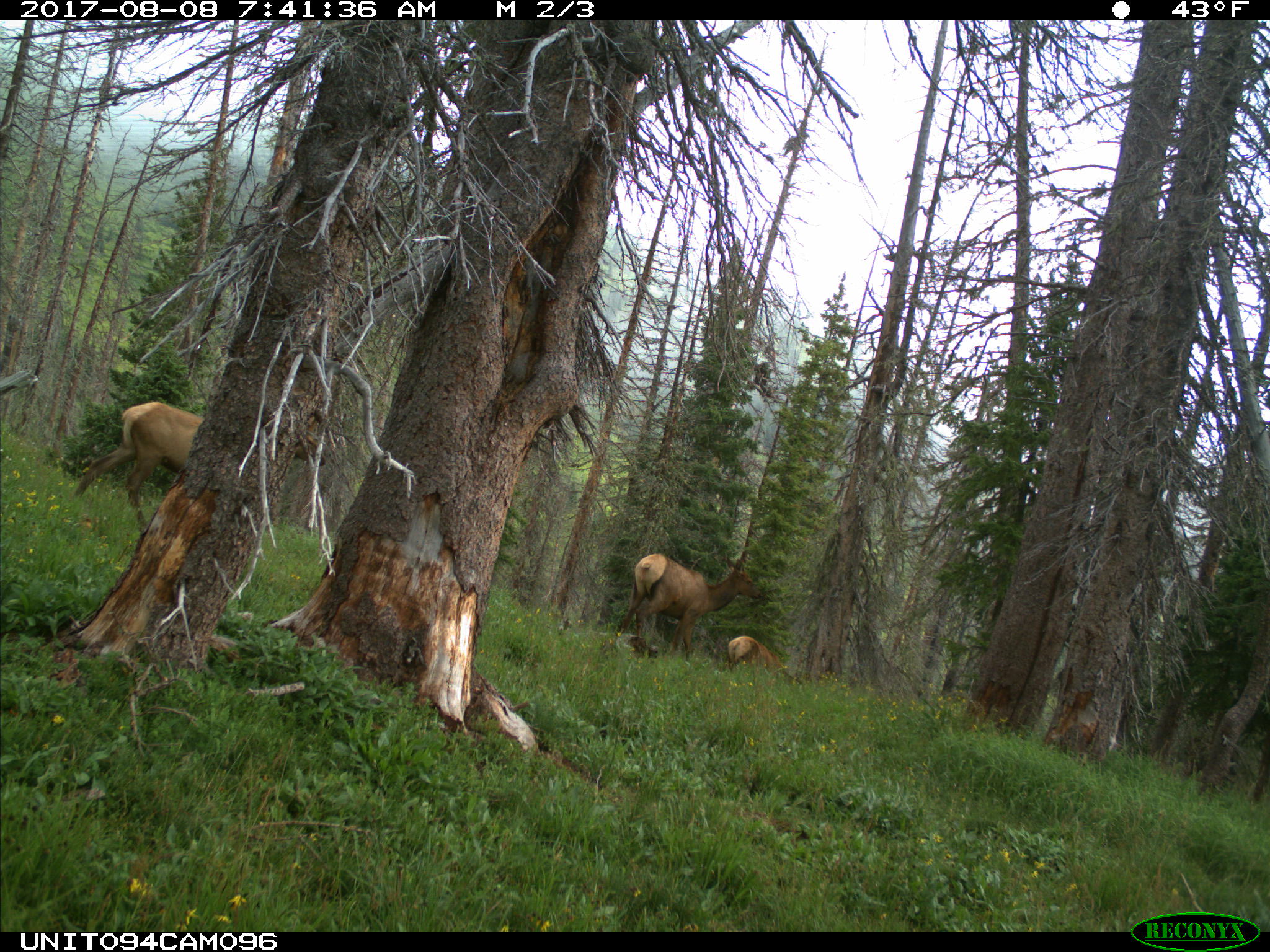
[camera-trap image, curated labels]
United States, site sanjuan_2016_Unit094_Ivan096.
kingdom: Animalia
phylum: Chordata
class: Mammalia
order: Artiodactyla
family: Cervidae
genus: Cervus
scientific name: Cervus elaphus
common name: red deer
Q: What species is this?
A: Cervus elaphus (red deer).